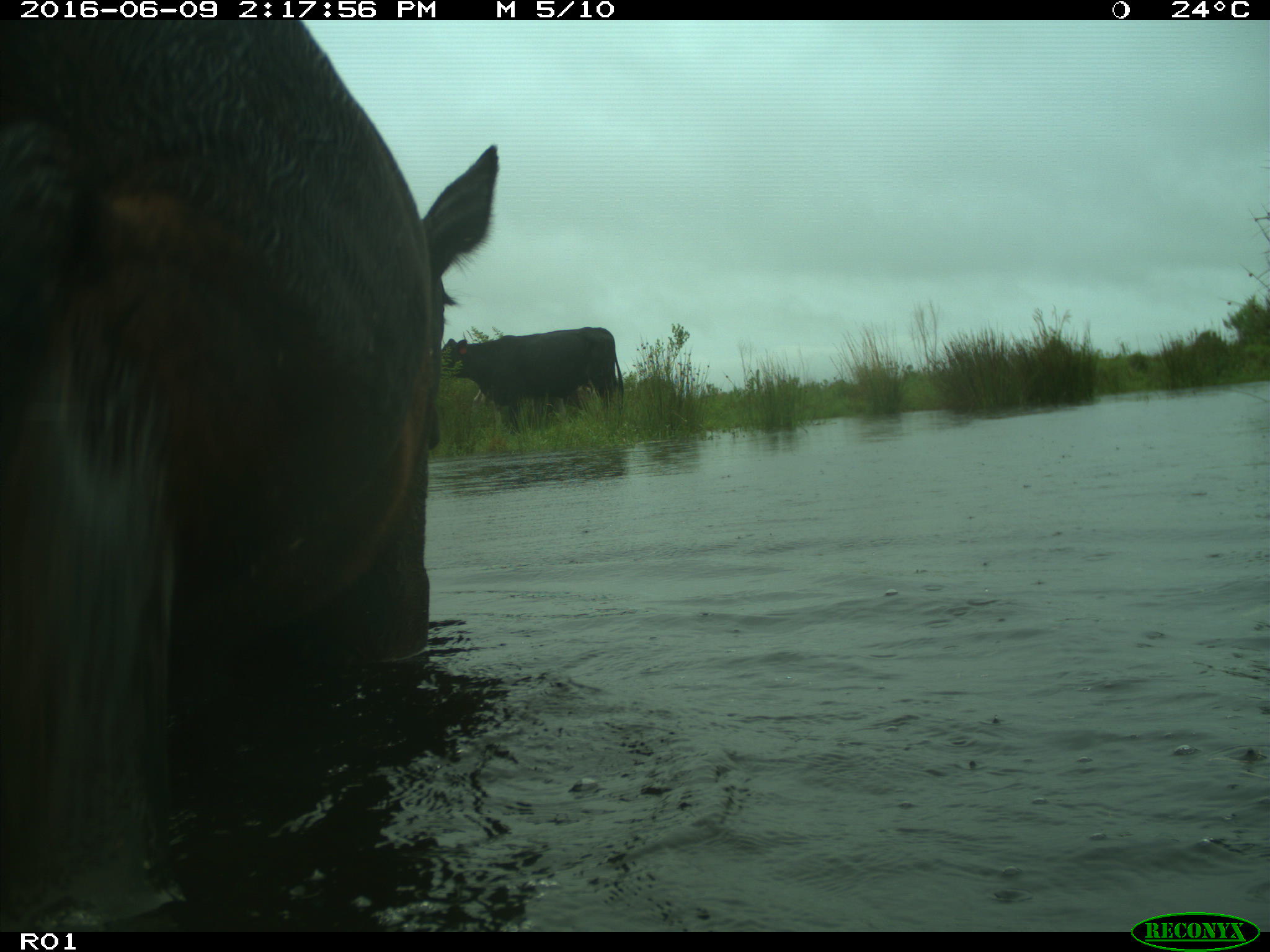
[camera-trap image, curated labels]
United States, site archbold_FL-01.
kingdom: Animalia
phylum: Chordata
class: Mammalia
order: Artiodactyla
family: Bovidae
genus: Bos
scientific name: Bos taurus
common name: domestic cow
Bos taurus (domestic cow).